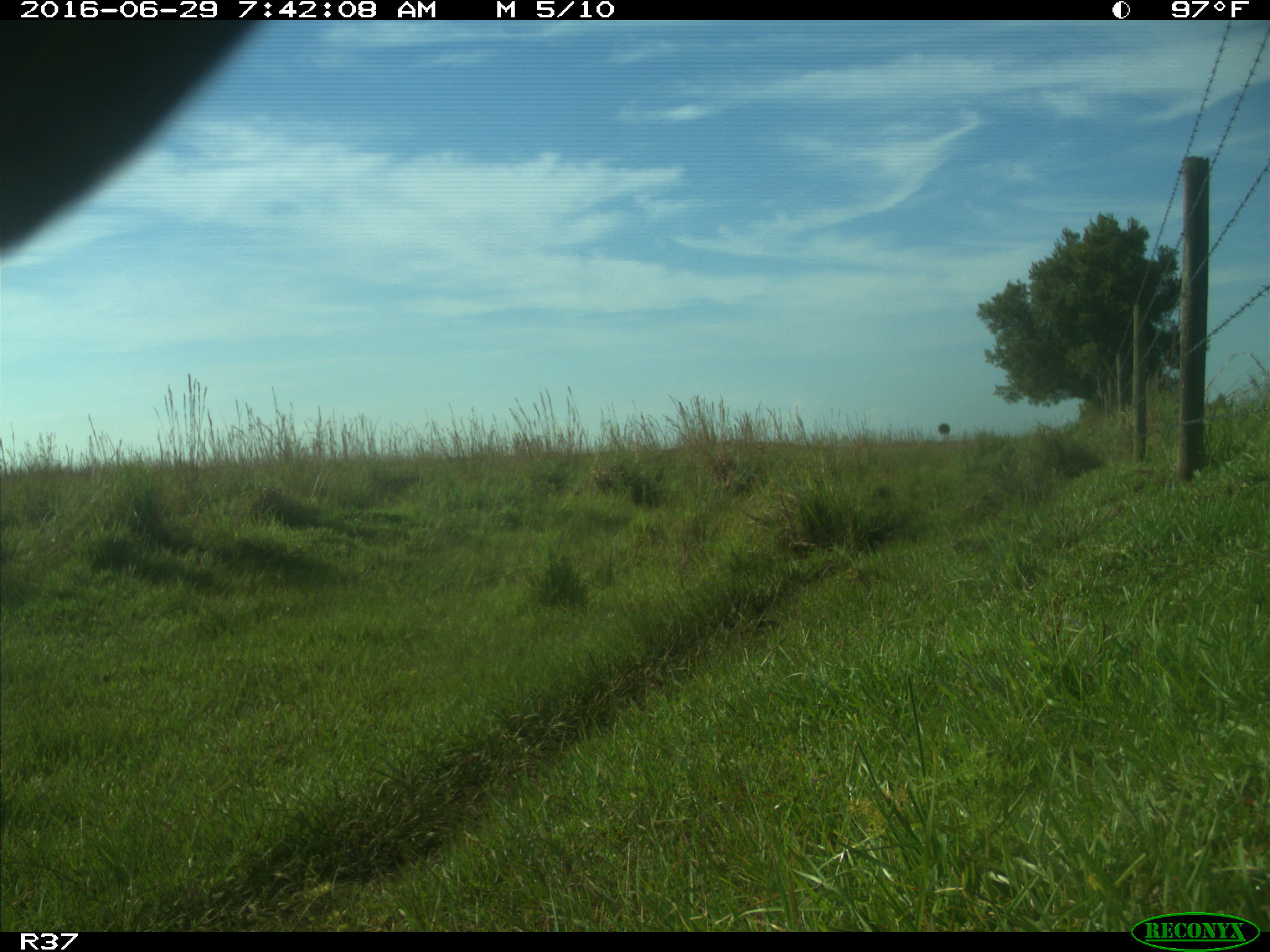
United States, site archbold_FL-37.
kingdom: Animalia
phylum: Chordata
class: Mammalia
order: Artiodactyla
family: Bovidae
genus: Bos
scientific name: Bos taurus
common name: domestic cow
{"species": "Bos taurus (domestic cow)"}